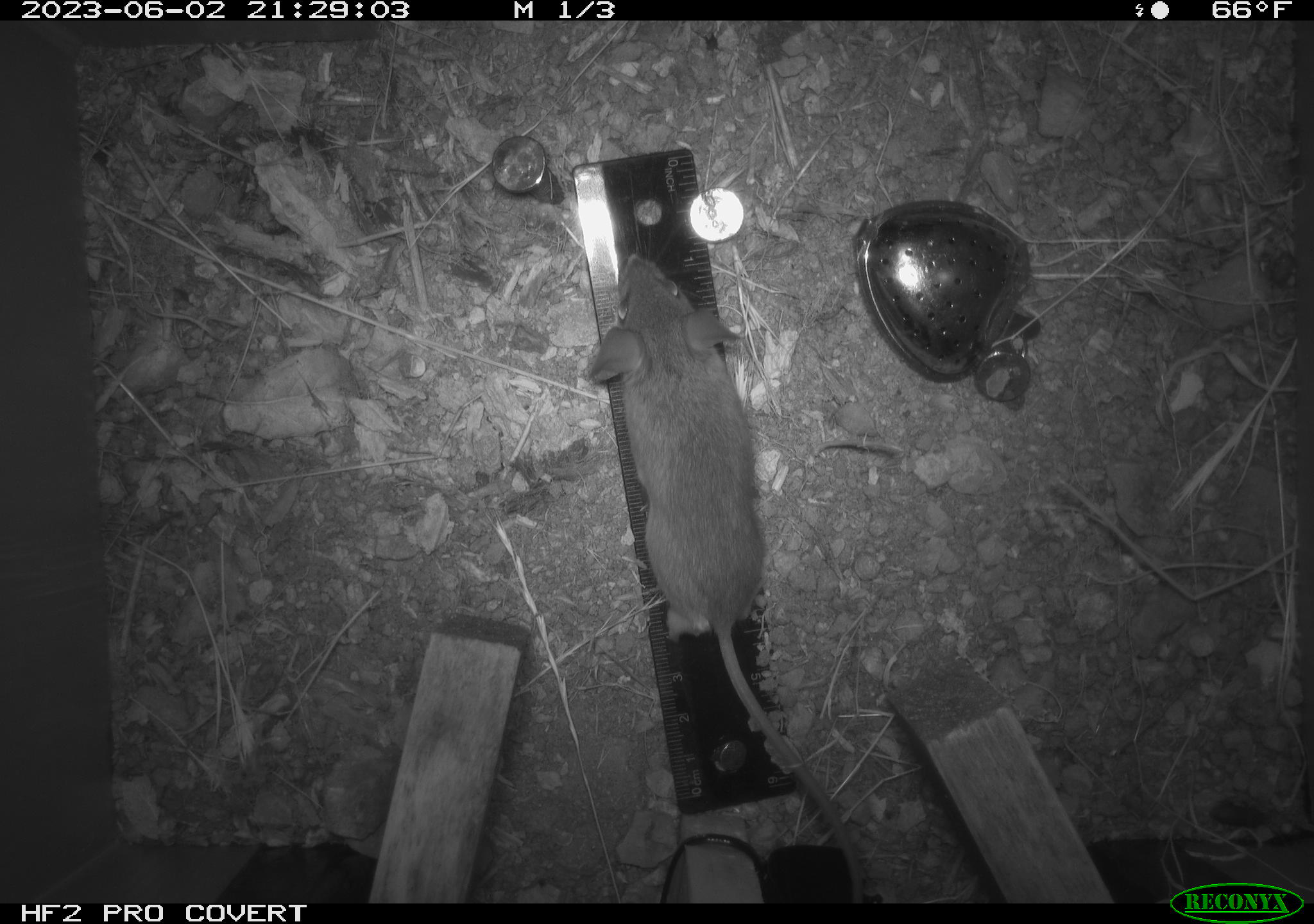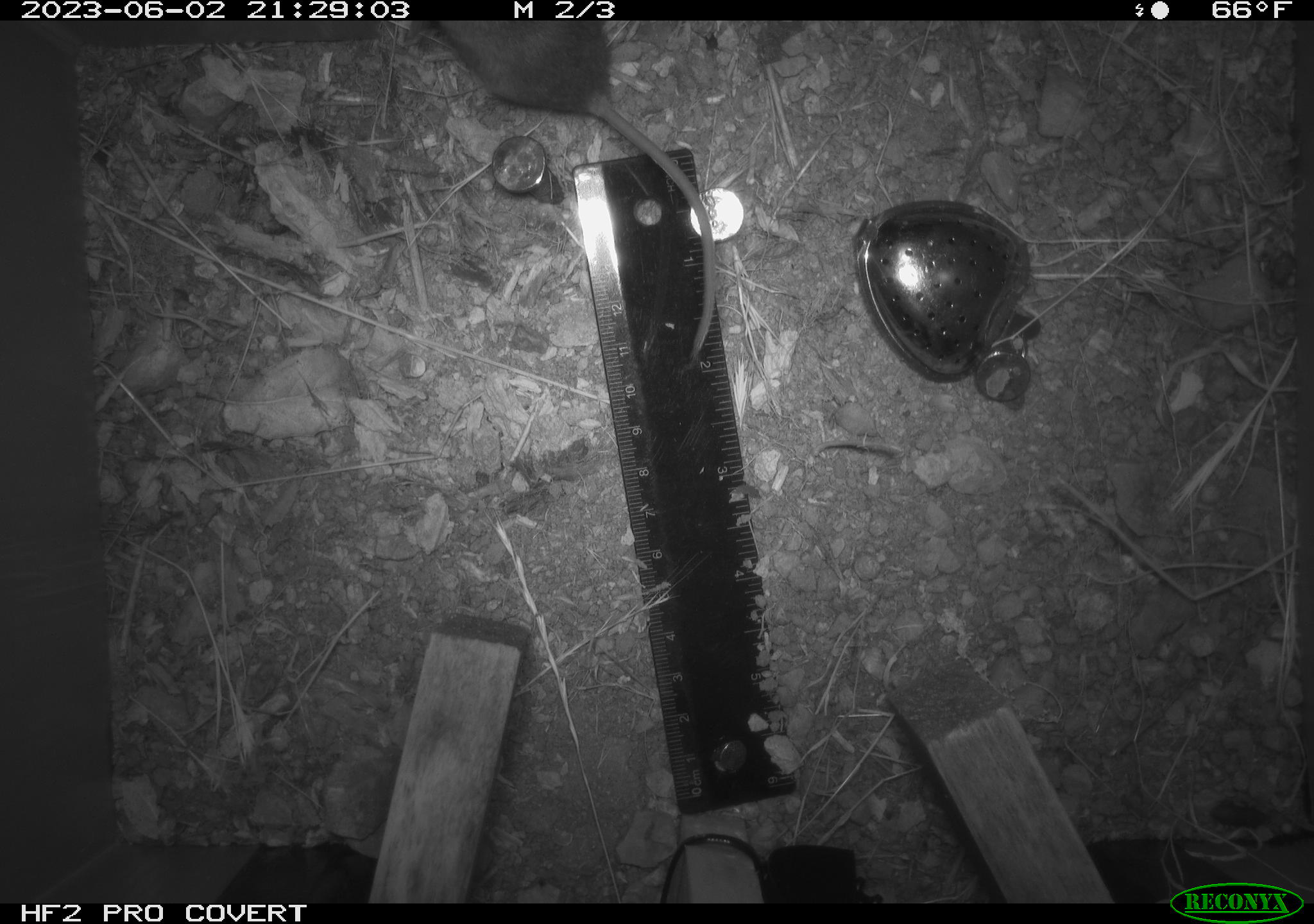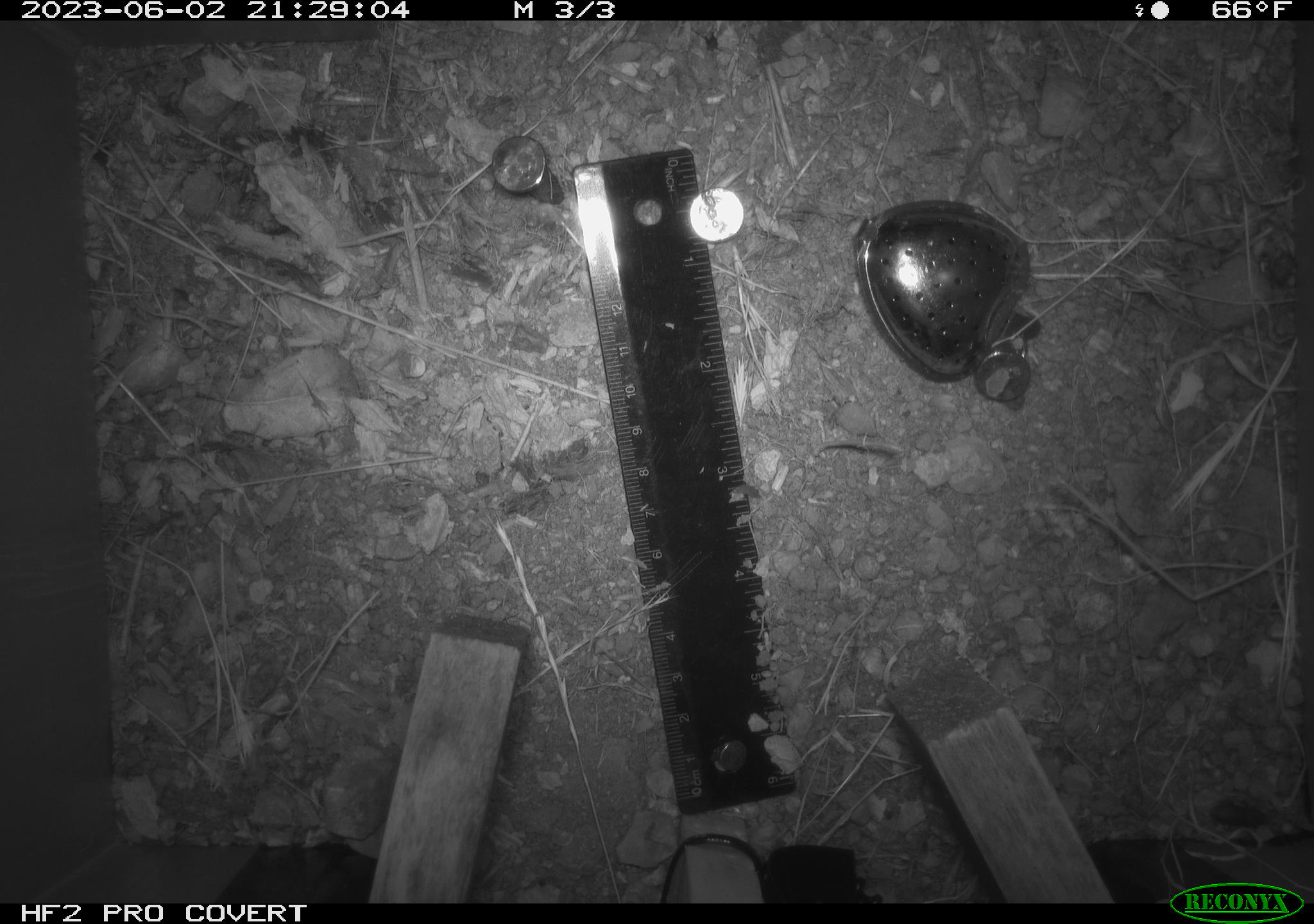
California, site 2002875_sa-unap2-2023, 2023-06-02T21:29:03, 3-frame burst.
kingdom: Animalia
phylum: Chordata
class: Mammalia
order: Rodentia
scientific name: Rodentia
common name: mouse species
Mouse species (Rodentia).